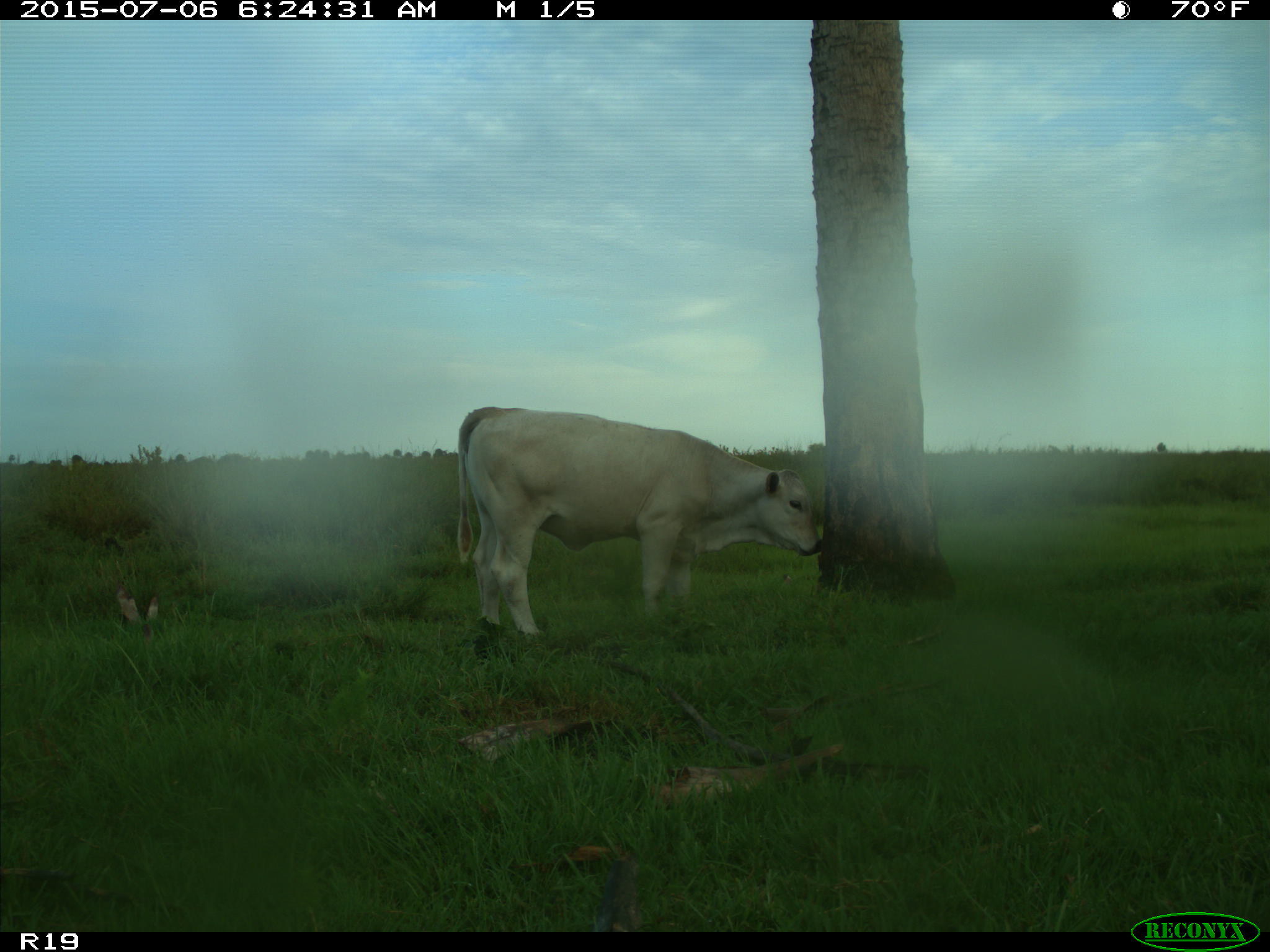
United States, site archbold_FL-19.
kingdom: Animalia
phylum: Chordata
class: Mammalia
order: Artiodactyla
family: Bovidae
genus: Bos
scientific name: Bos taurus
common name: domestic cow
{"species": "Bos taurus (domestic cow)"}